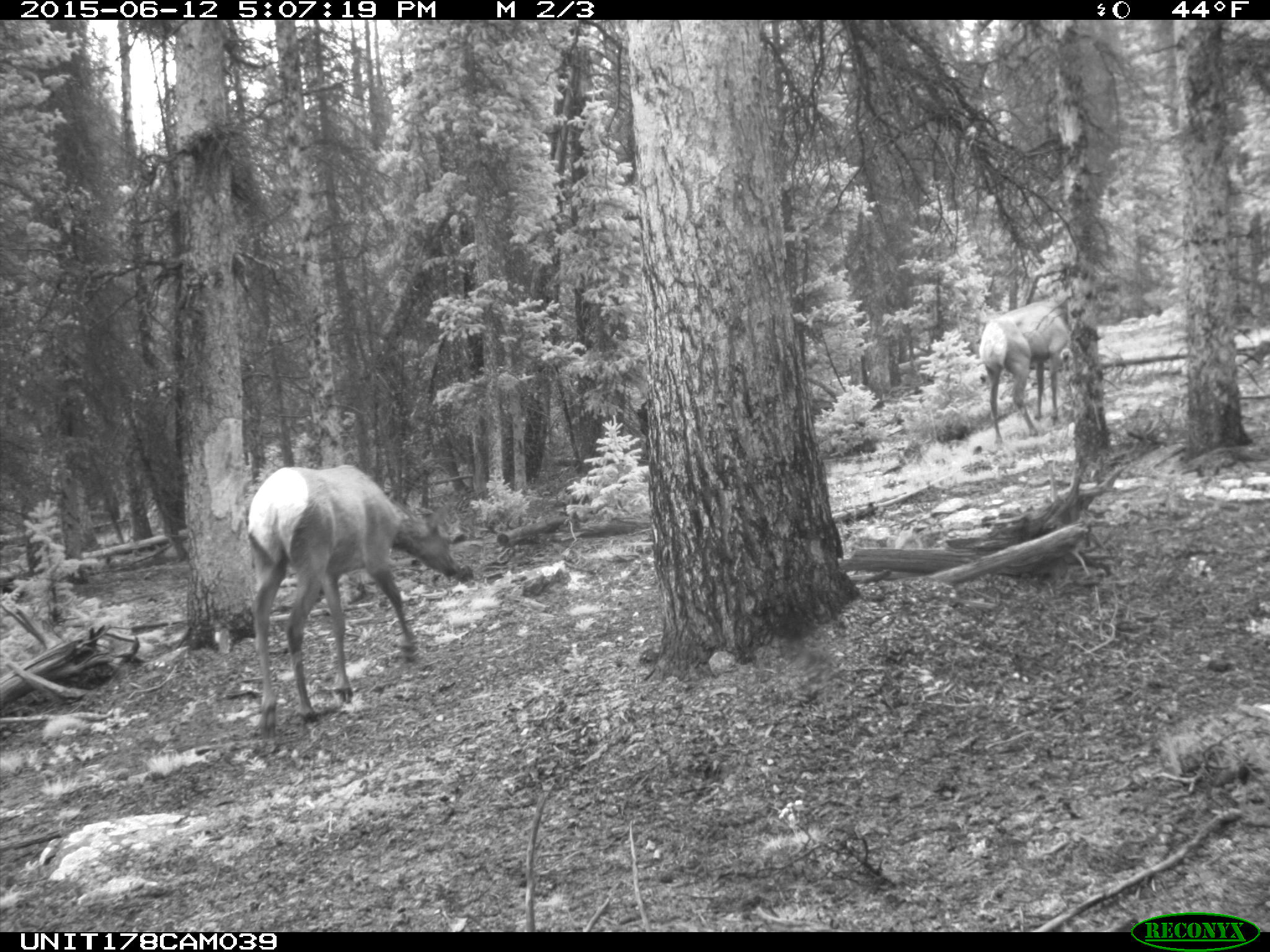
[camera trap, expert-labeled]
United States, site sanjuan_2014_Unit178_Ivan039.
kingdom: Animalia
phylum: Chordata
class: Mammalia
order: Artiodactyla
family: Cervidae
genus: Cervus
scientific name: Cervus elaphus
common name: red deer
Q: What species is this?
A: Cervus elaphus (red deer).